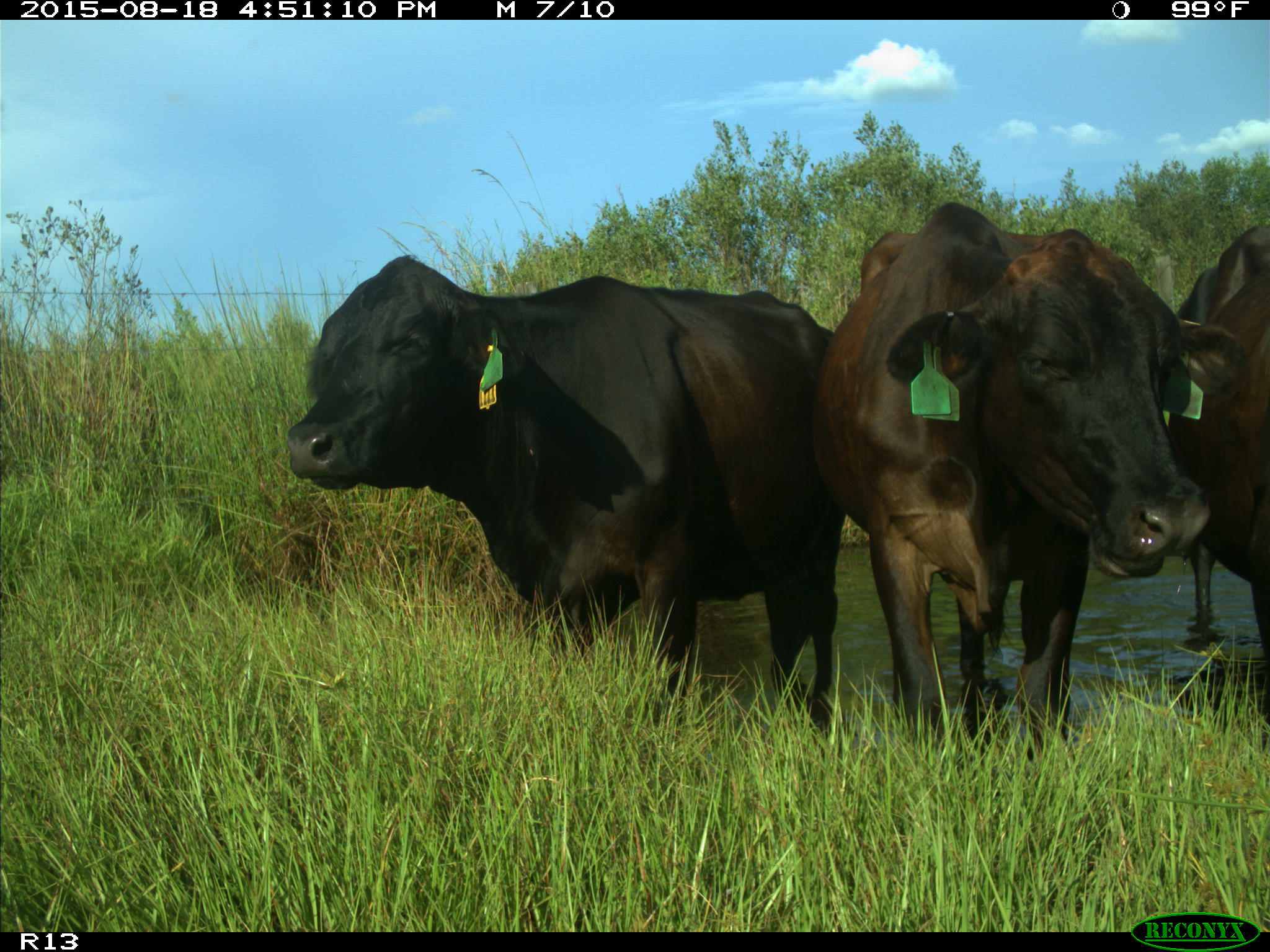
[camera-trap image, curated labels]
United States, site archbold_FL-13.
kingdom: Animalia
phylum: Chordata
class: Mammalia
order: Artiodactyla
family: Bovidae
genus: Bos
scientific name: Bos taurus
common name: domestic cow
Bos taurus (domestic cow).